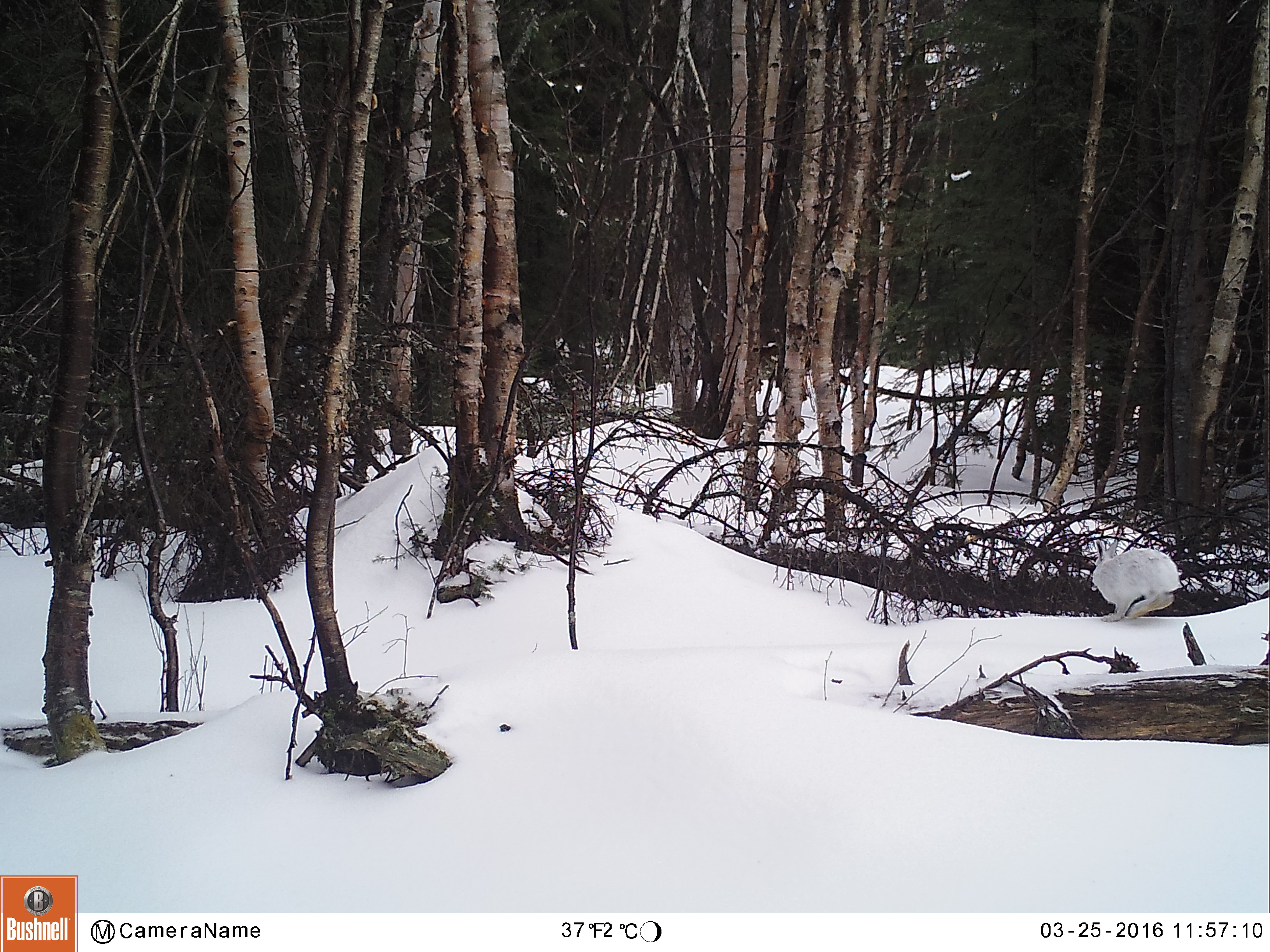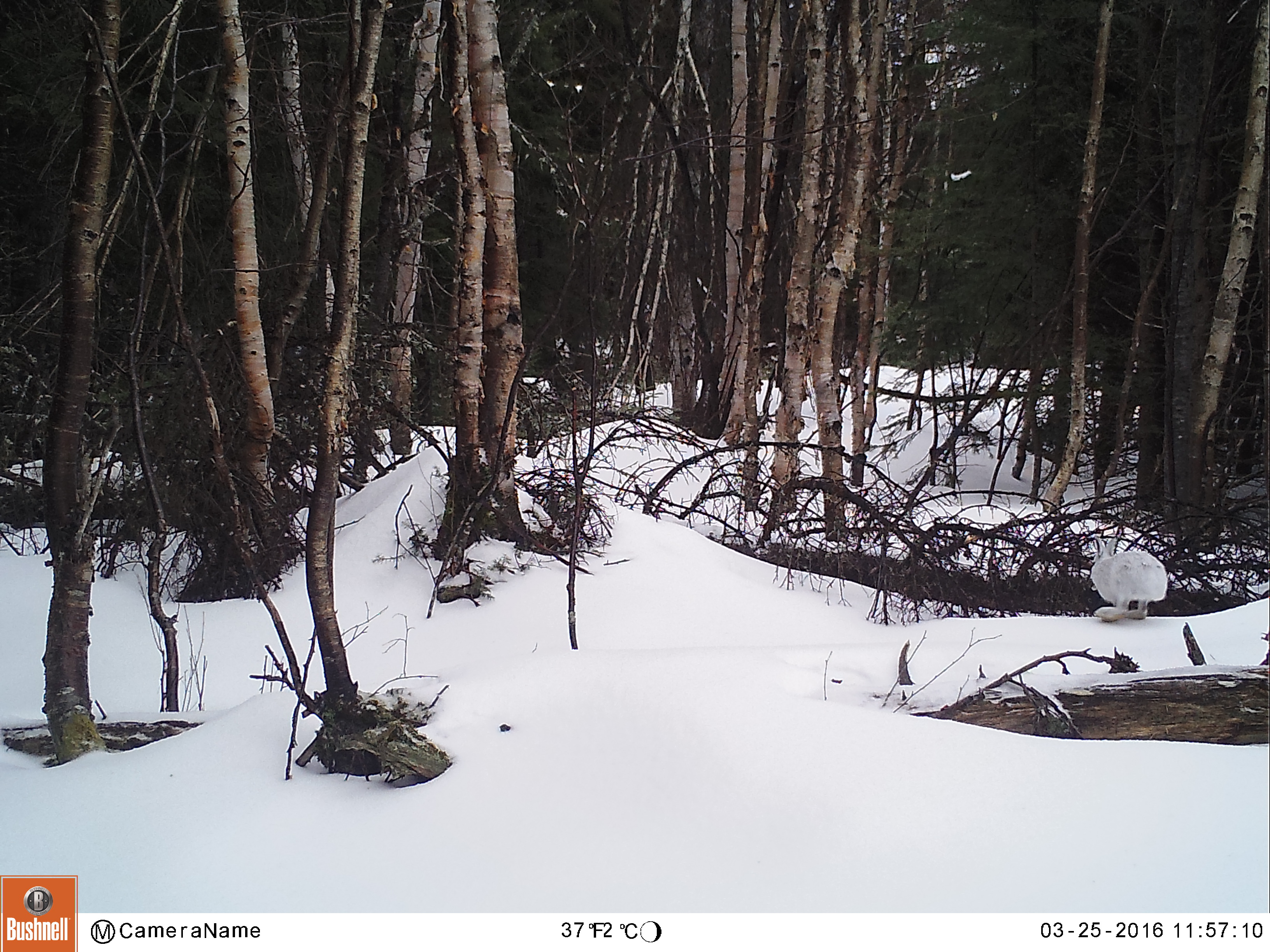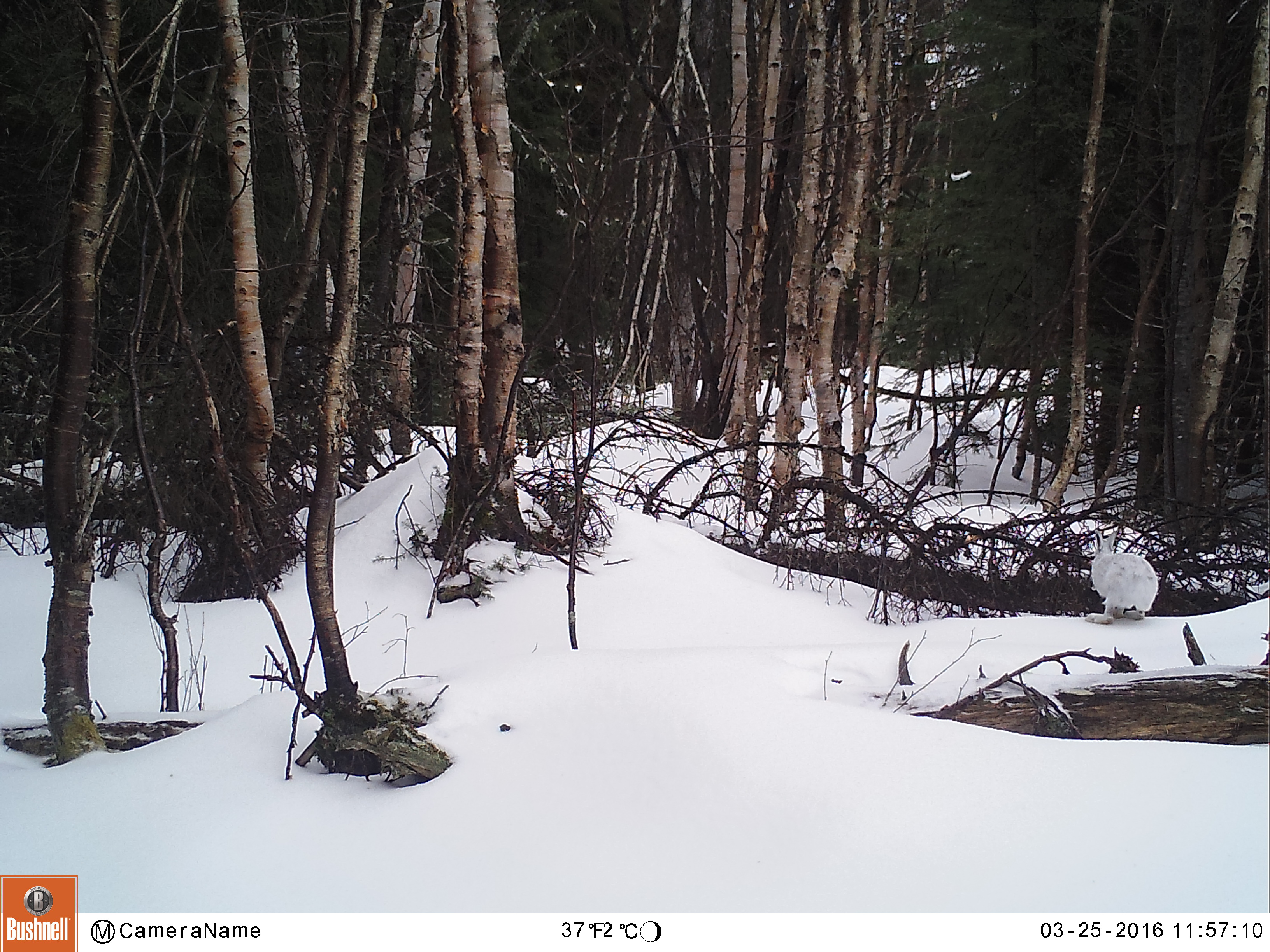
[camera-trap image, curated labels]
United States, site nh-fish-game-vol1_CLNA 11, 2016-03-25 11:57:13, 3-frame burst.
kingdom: Animalia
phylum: Chordata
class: Mammalia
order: Lagomorpha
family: Leporidae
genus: Lepus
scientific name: Lepus americanus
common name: snowshoe hare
Snowshoe hare (Lepus americanus).